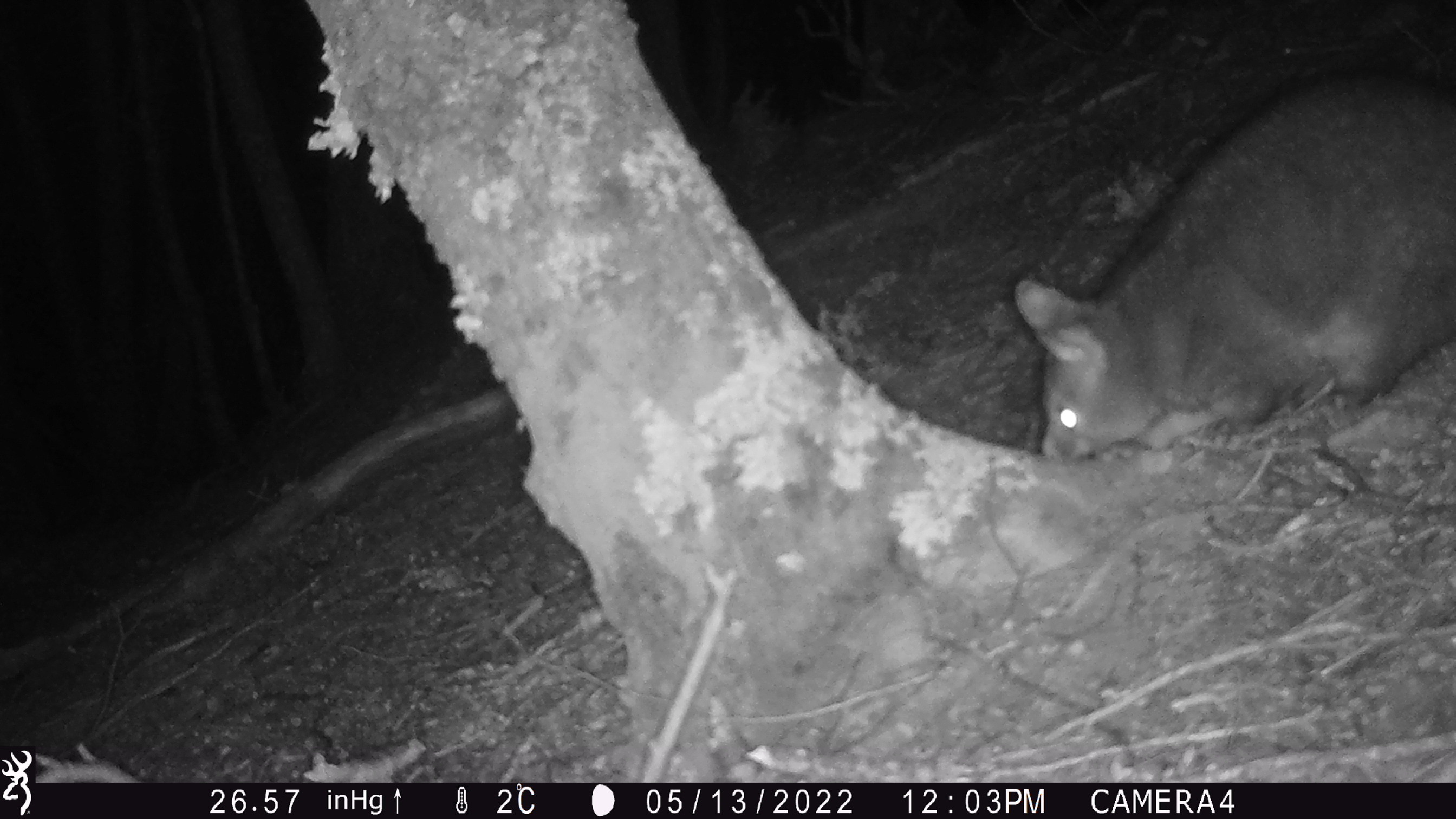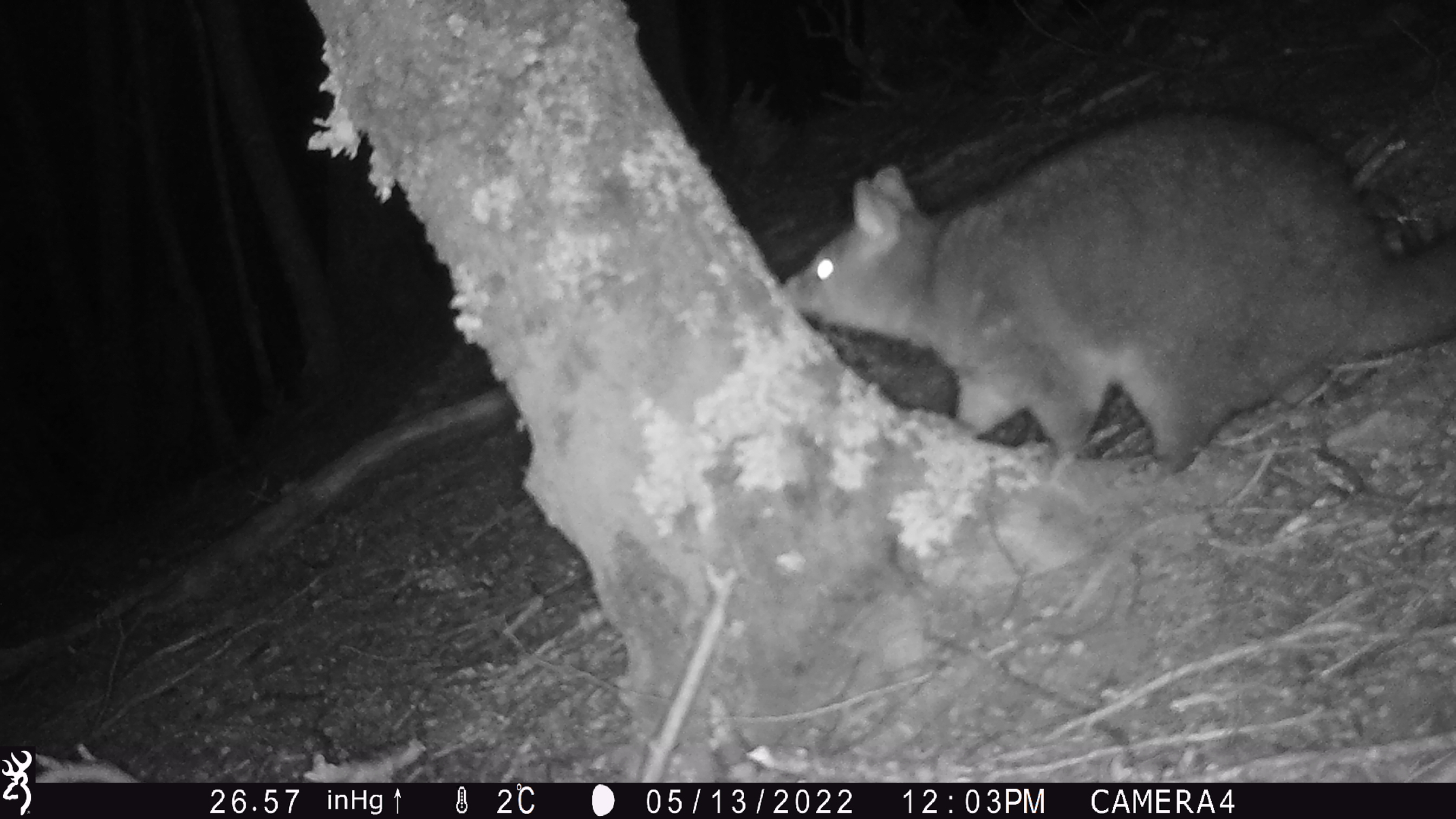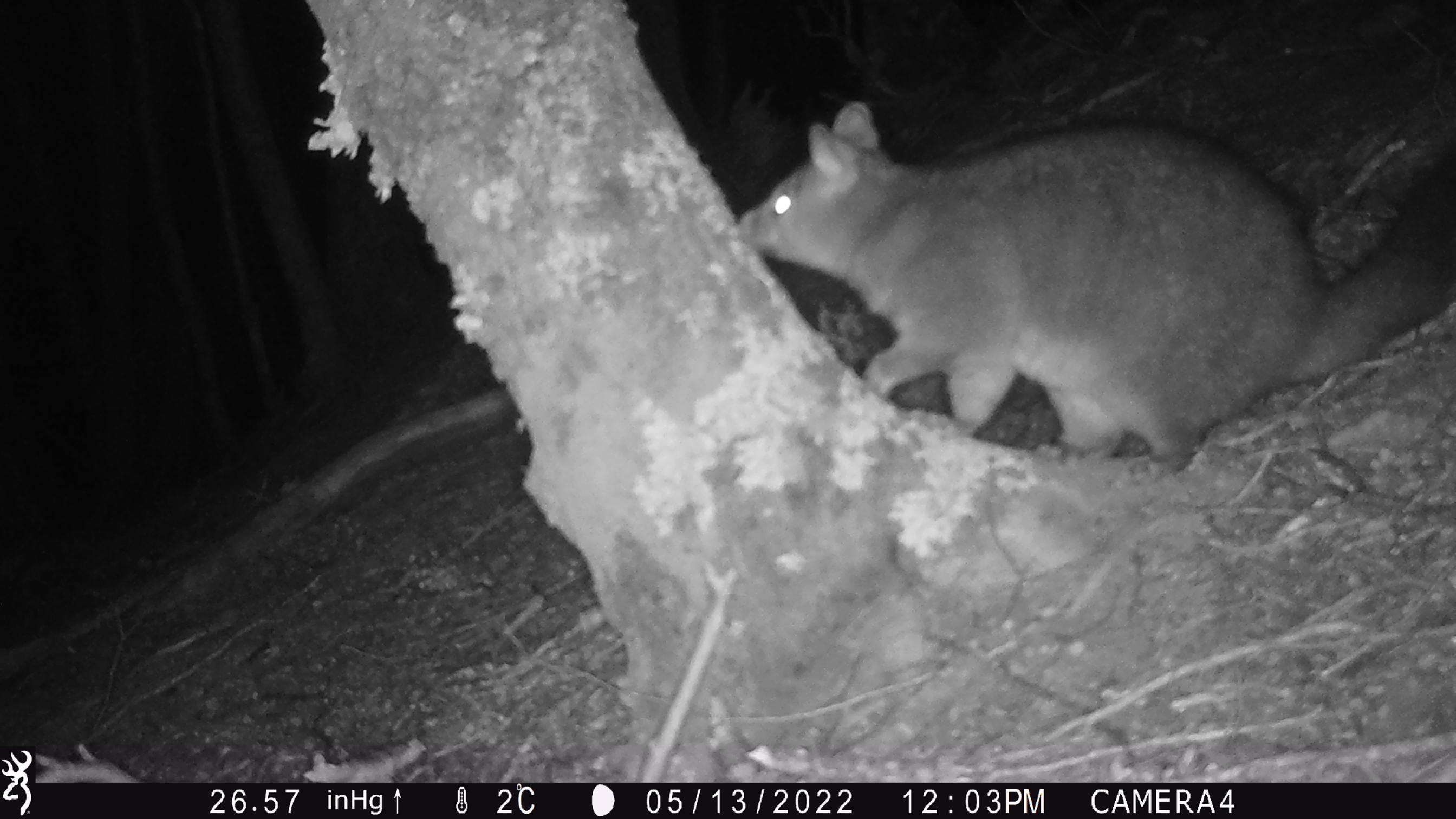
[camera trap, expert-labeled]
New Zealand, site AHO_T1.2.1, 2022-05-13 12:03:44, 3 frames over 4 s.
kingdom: Animalia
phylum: Chordata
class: Mammalia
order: Diprotodontia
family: Phalangeridae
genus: Trichosurus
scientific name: Trichosurus vulpecula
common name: common brushtail possum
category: possum